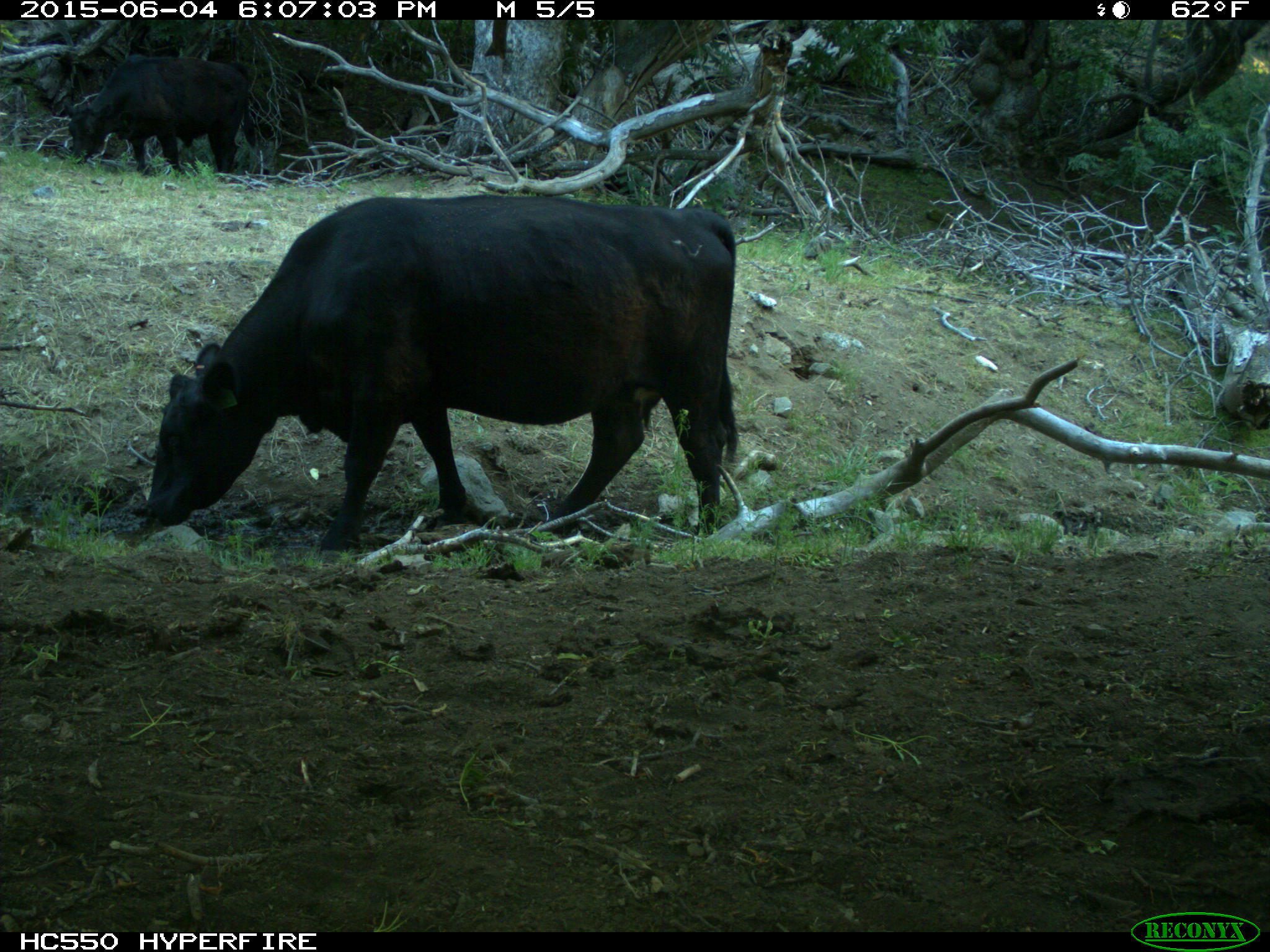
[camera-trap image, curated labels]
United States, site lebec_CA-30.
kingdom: Animalia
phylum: Chordata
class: Mammalia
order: Artiodactyla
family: Bovidae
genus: Bos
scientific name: Bos taurus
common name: domestic cow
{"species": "Bos taurus (domestic cow)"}